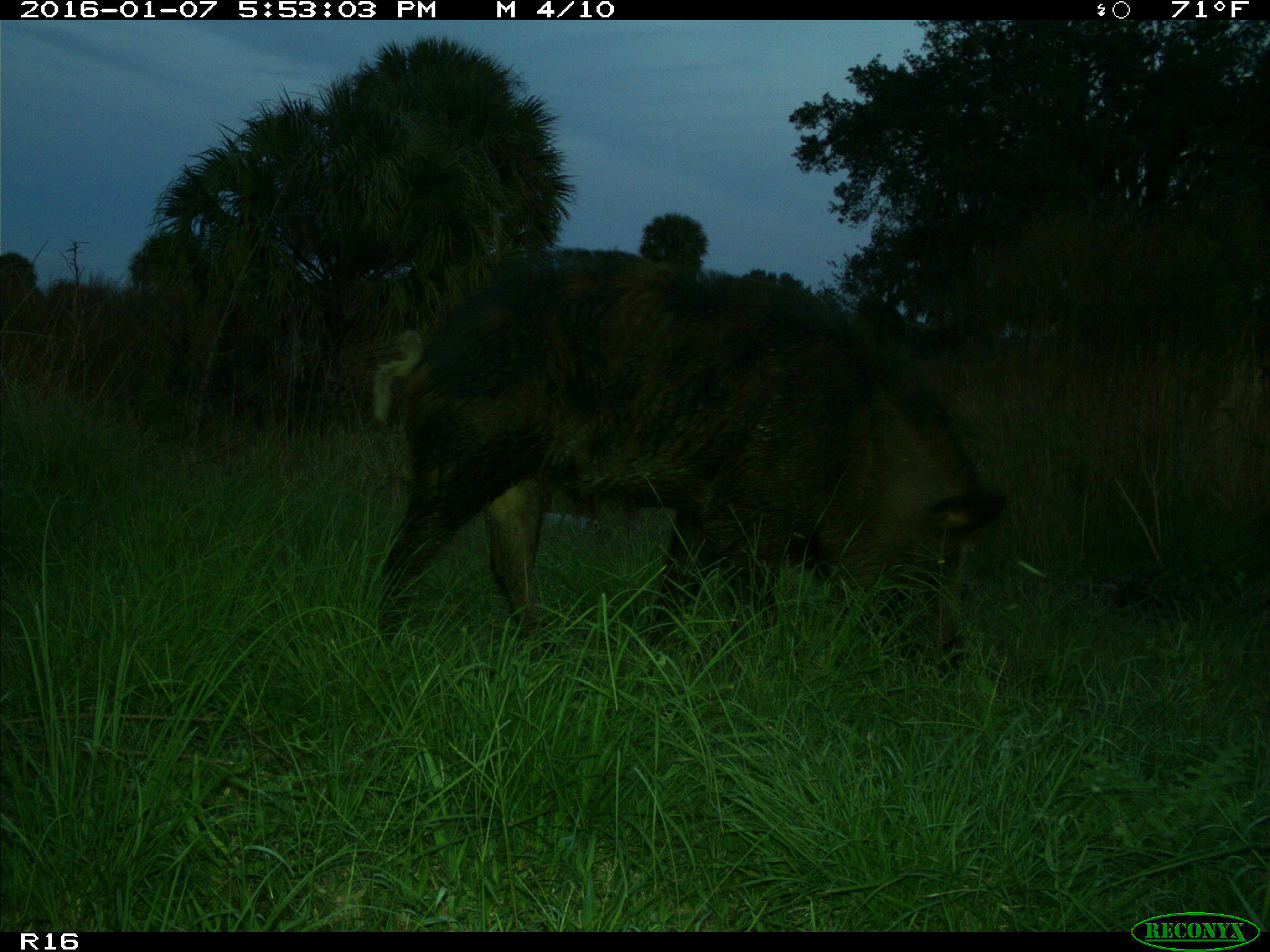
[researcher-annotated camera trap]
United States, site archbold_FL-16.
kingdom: Animalia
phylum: Chordata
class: Mammalia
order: Artiodactyla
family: Suidae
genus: Sus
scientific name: Sus scrofa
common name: wild boar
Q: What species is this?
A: Sus scrofa (wild boar).